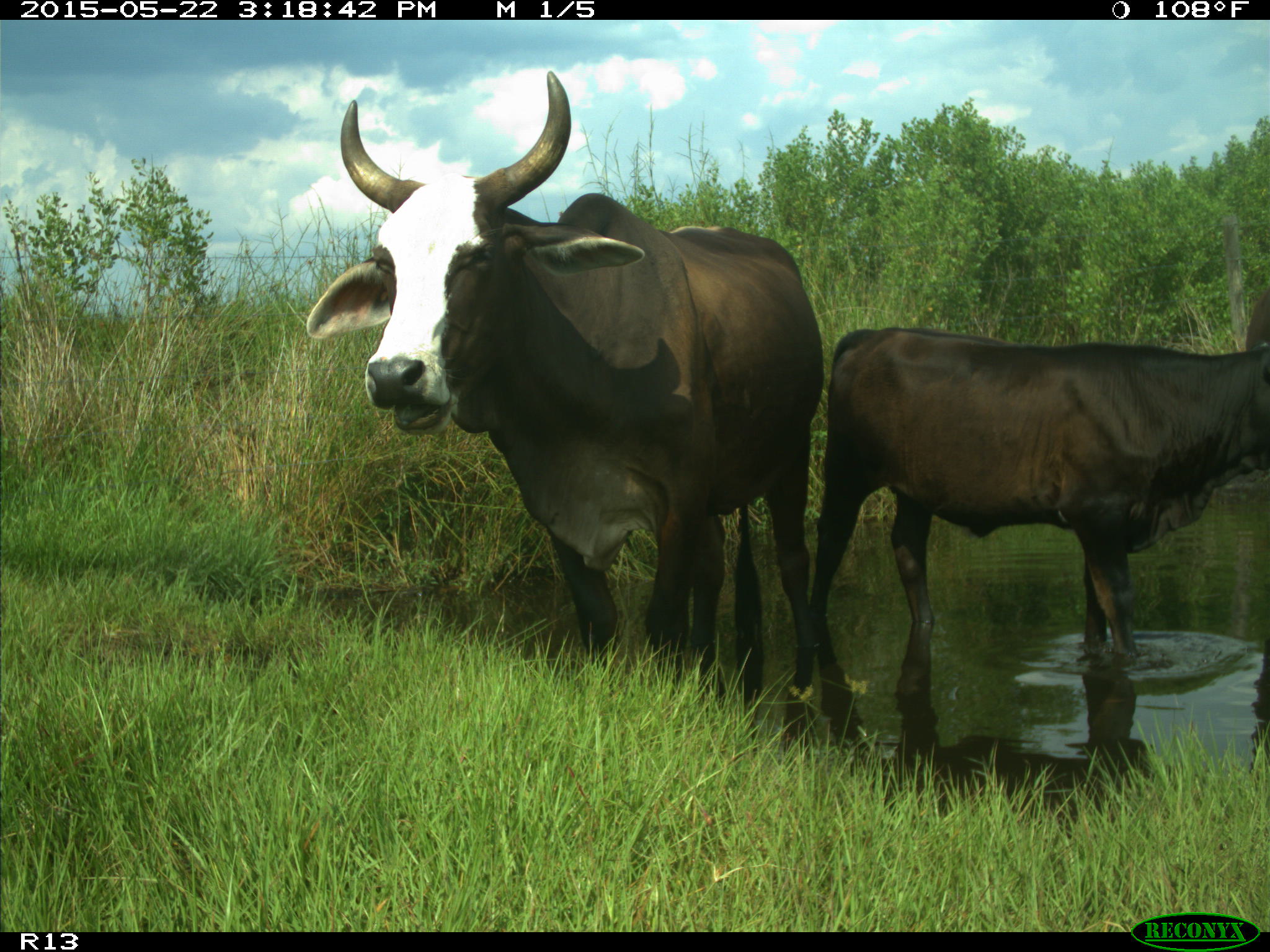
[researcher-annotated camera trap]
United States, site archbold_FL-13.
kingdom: Animalia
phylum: Chordata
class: Mammalia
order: Artiodactyla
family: Bovidae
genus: Bos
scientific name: Bos taurus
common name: domestic cow